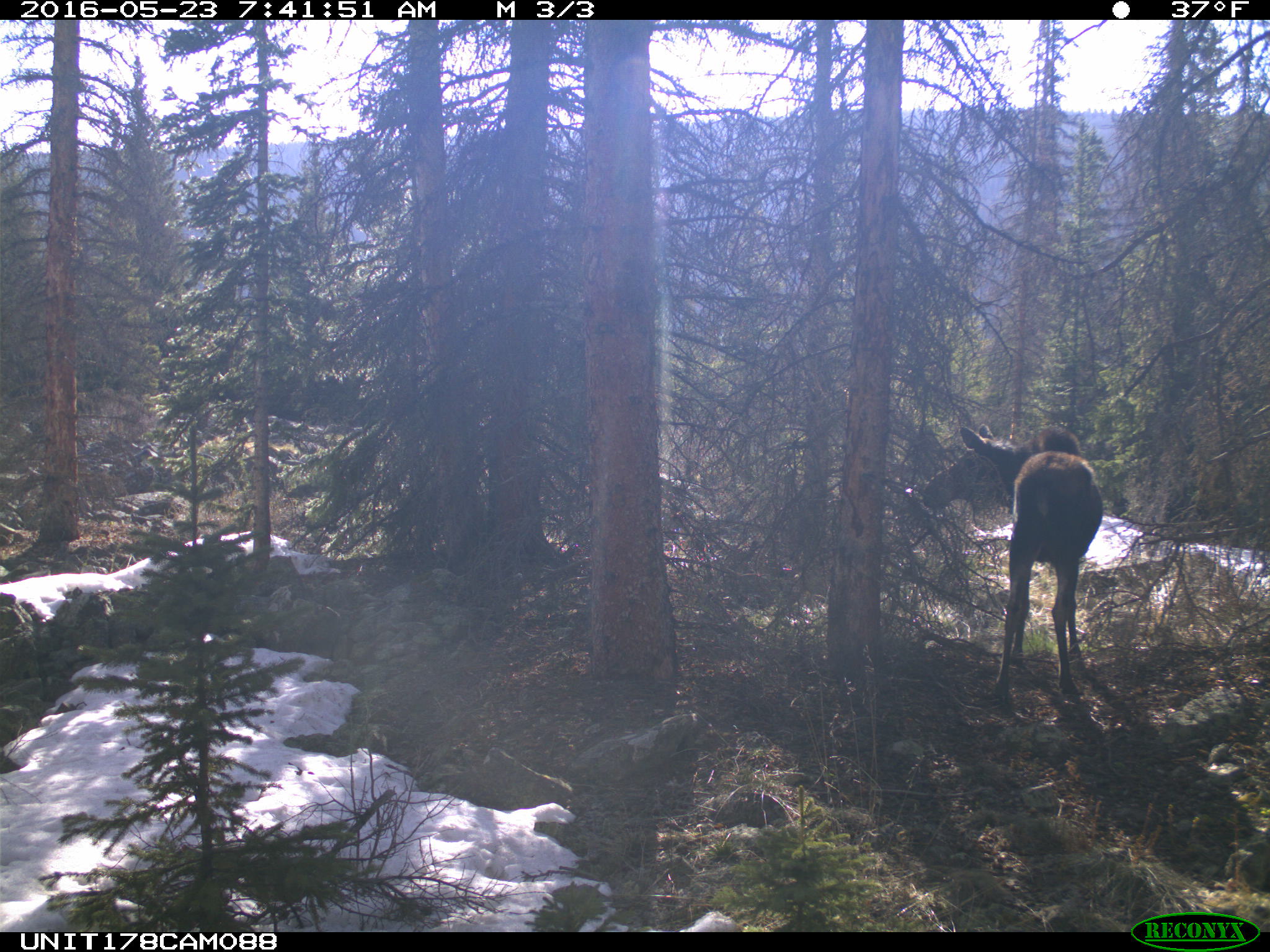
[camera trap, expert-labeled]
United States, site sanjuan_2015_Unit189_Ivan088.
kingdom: Animalia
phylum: Chordata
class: Mammalia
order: Artiodactyla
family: Cervidae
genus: Alces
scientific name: Alces alces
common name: moose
Alces alces (moose).